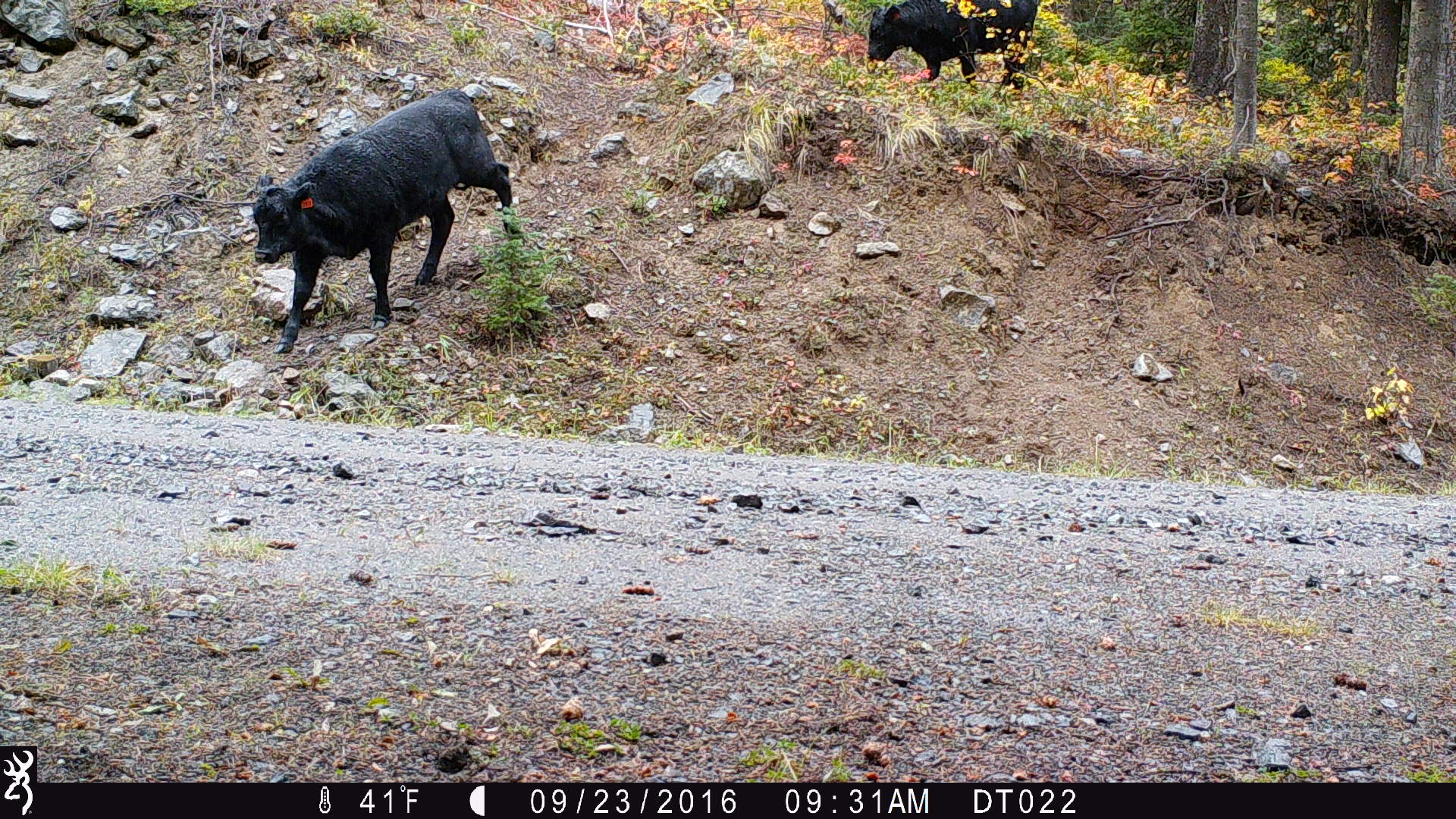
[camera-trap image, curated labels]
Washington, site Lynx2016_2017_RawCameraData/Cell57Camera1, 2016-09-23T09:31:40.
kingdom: Animalia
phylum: Chordata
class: Mammalia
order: Artiodactyla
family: Bovidae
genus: Bos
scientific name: Bos taurus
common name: domestic cattle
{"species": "domestic cattle (Bos taurus)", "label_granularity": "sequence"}